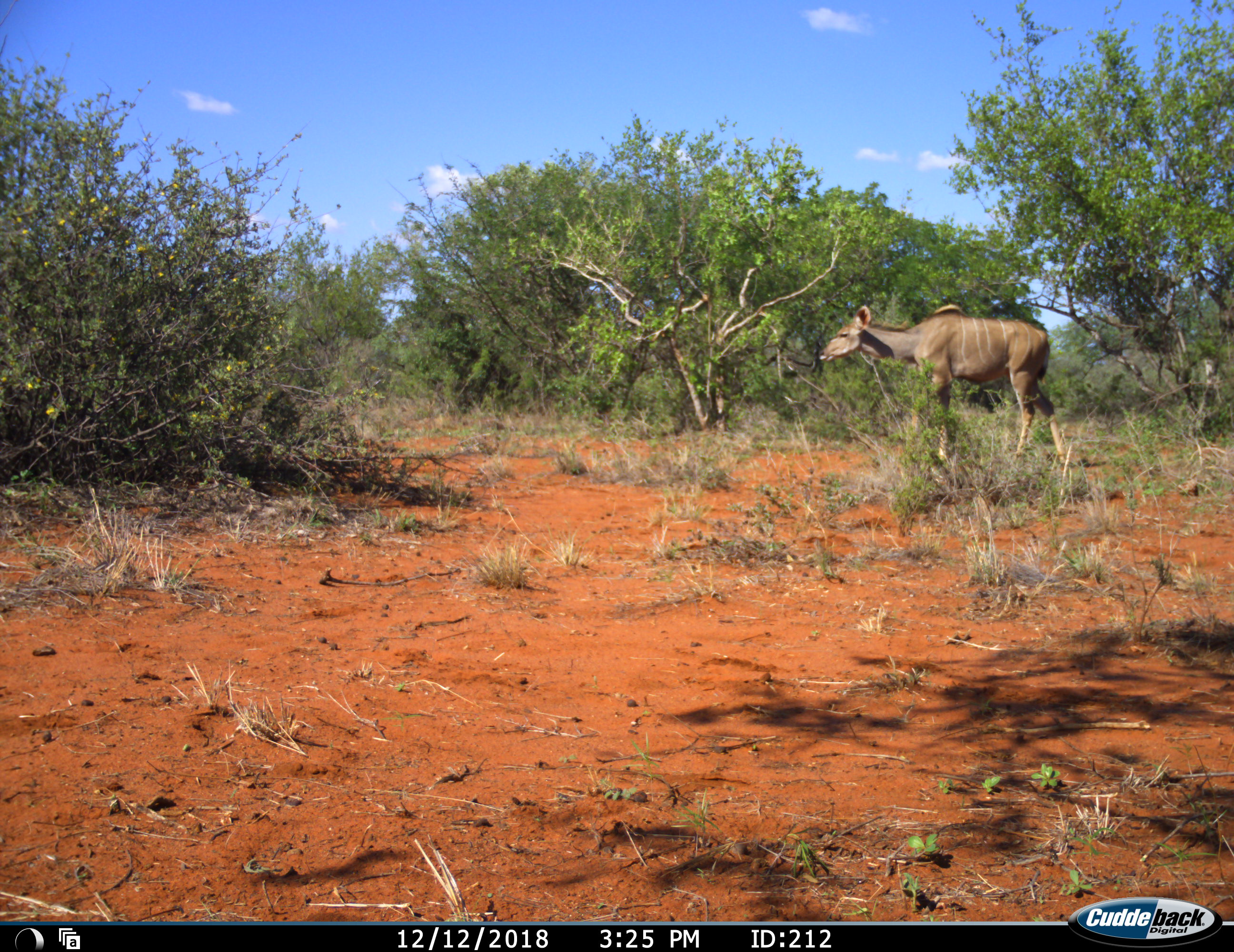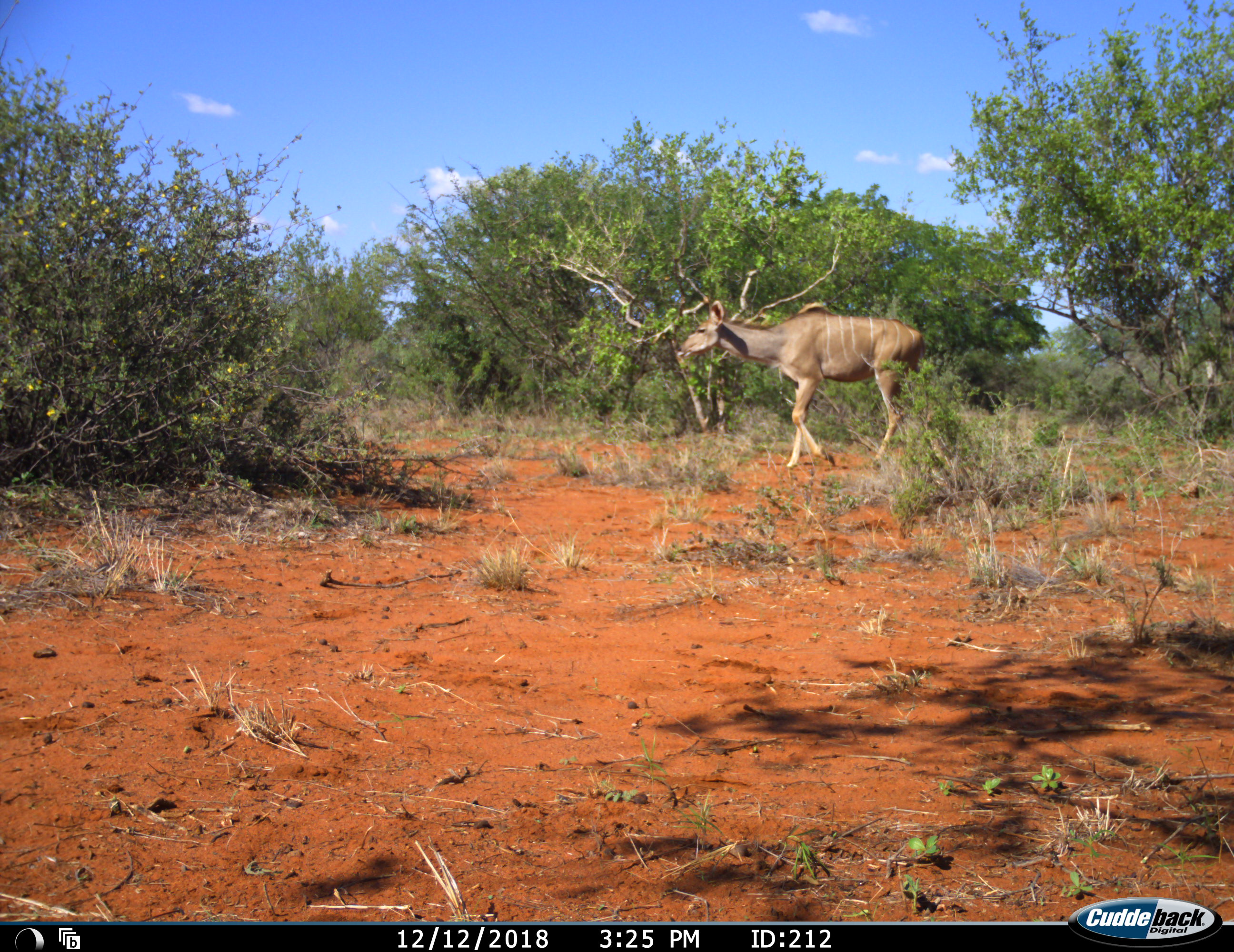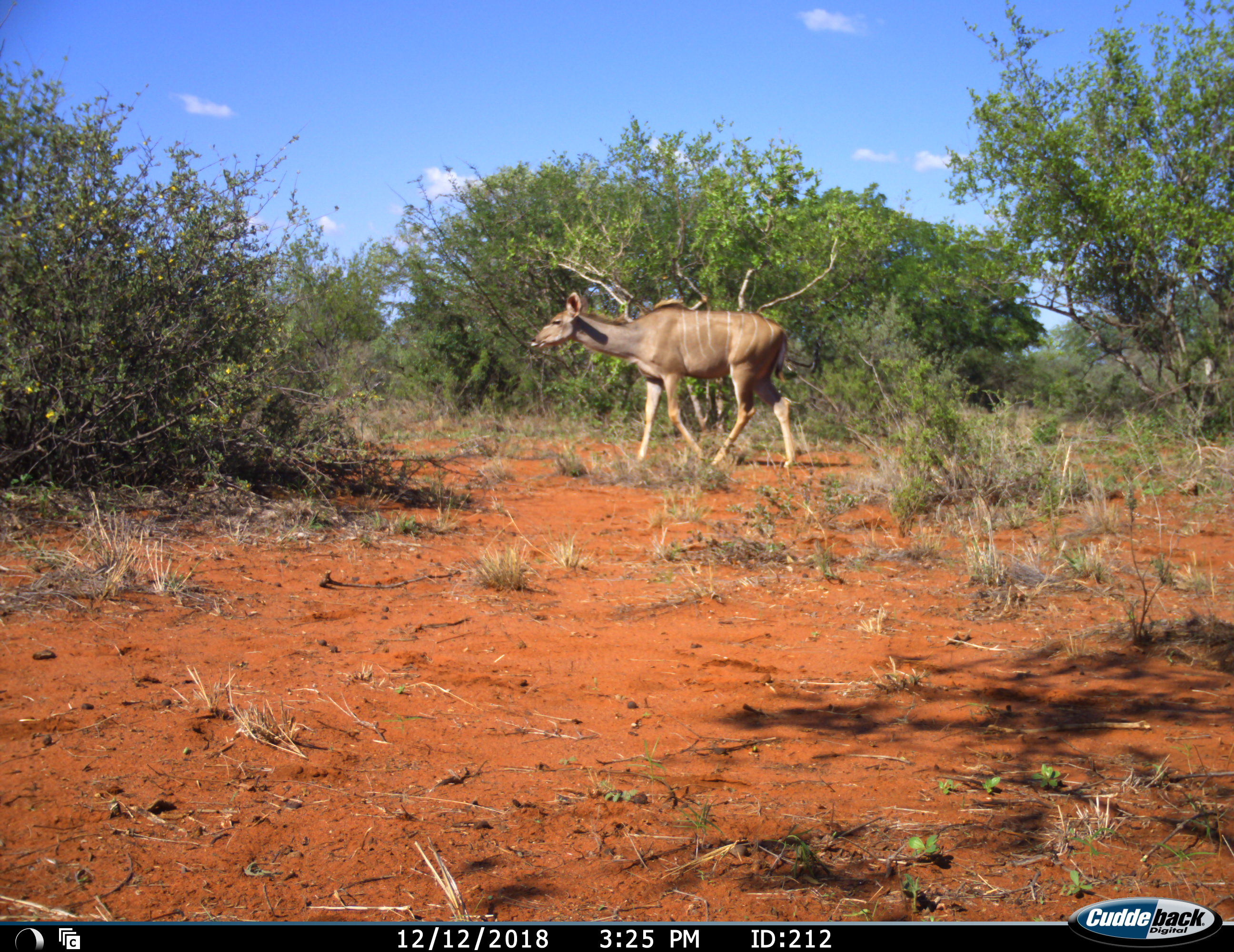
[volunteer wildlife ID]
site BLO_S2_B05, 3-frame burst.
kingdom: Animalia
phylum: Chordata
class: Mammalia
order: Artiodactyla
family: Bovidae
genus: Tragelaphus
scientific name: Tragelaphus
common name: kudu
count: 1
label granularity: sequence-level